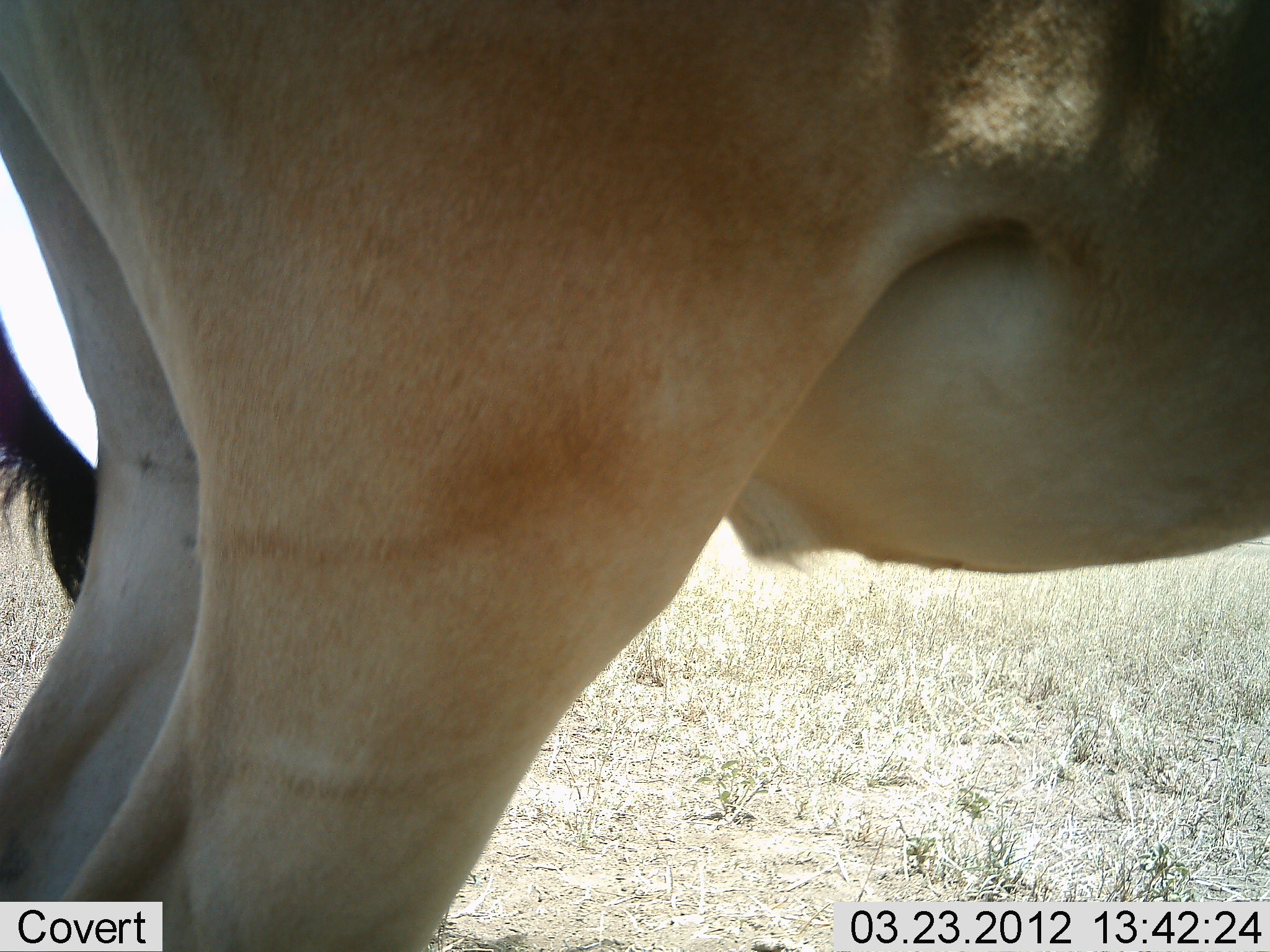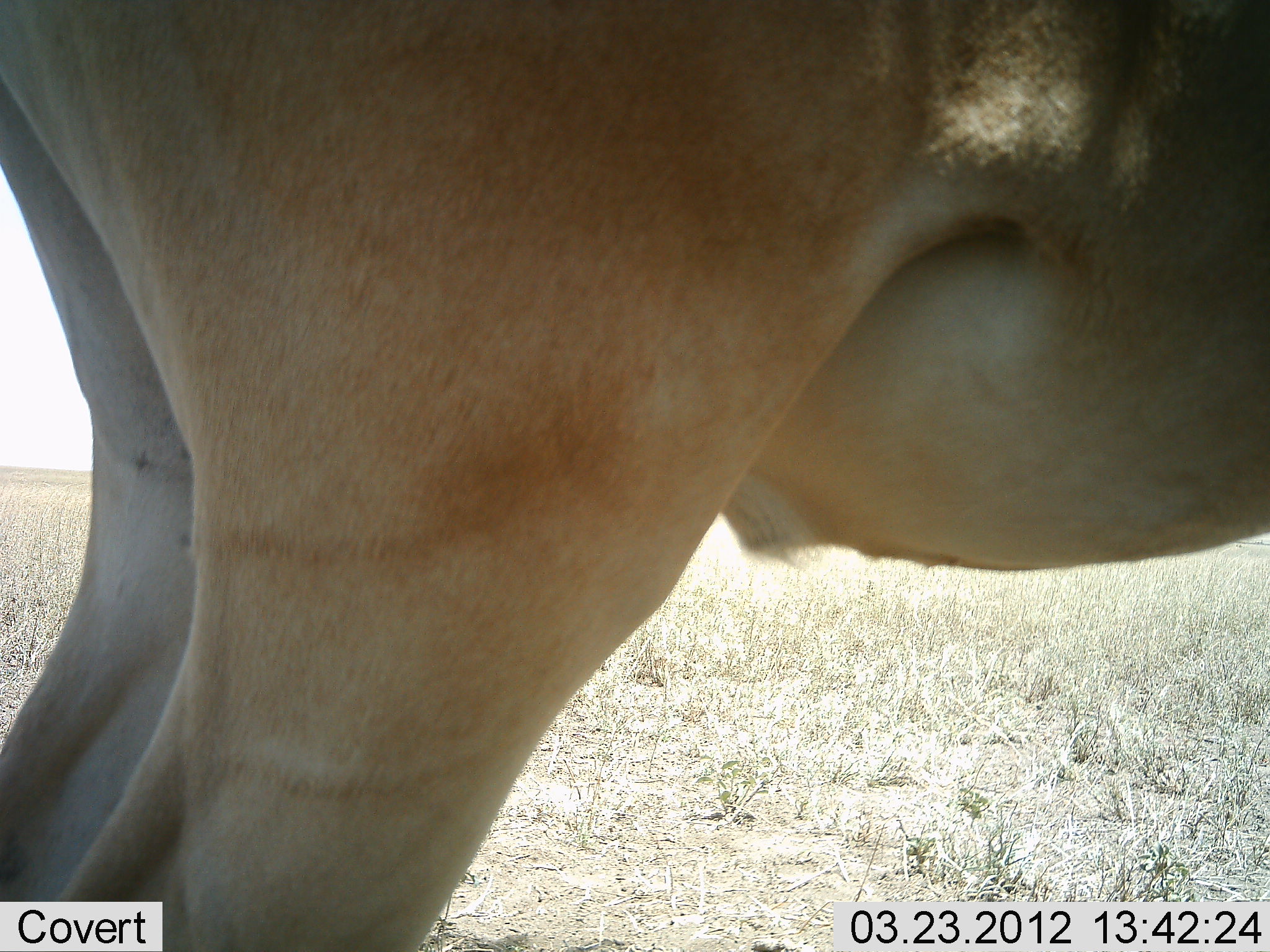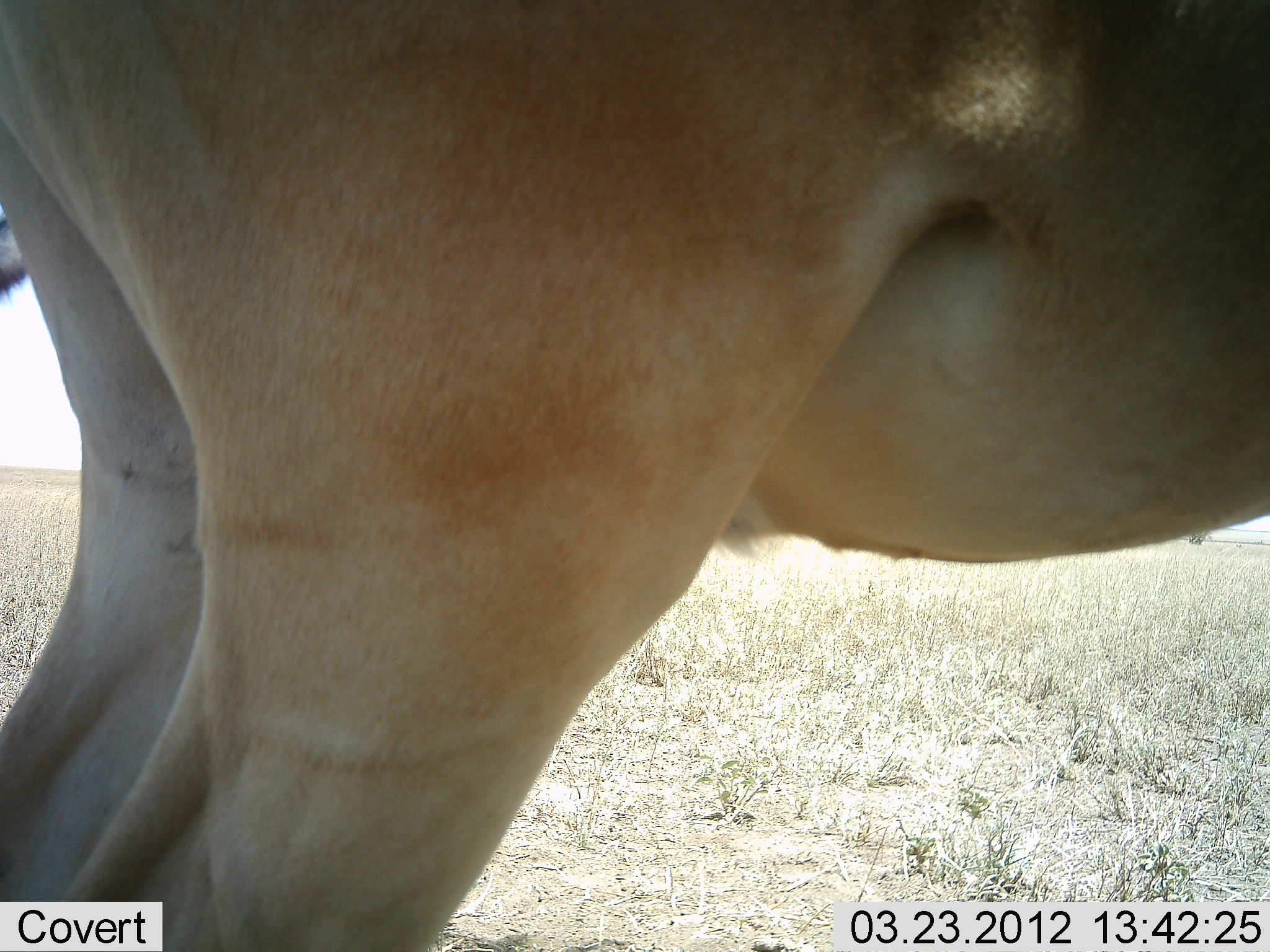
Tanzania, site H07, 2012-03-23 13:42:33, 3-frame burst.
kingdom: Animalia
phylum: Chordata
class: Mammalia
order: Artiodactyla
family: Bovidae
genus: Alcelaphus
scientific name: Alcelaphus buselaphus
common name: hartebeest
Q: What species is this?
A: Hartebeest (Alcelaphus buselaphus).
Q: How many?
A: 1.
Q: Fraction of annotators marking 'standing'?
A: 100%.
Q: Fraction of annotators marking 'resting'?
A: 0%.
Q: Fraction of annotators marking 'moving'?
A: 0%.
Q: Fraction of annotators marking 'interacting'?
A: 0%.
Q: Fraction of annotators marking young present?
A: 0%.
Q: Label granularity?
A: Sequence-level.